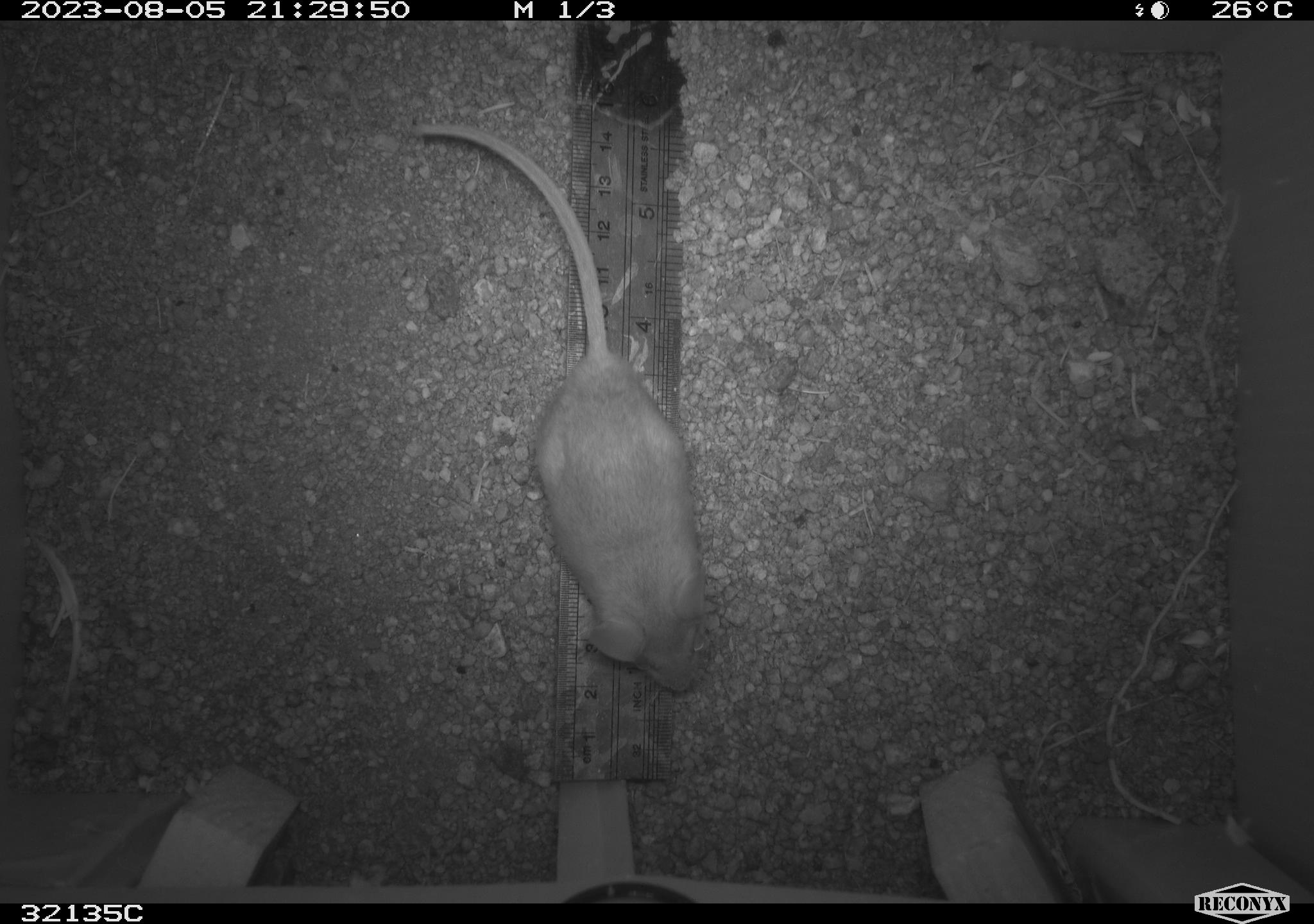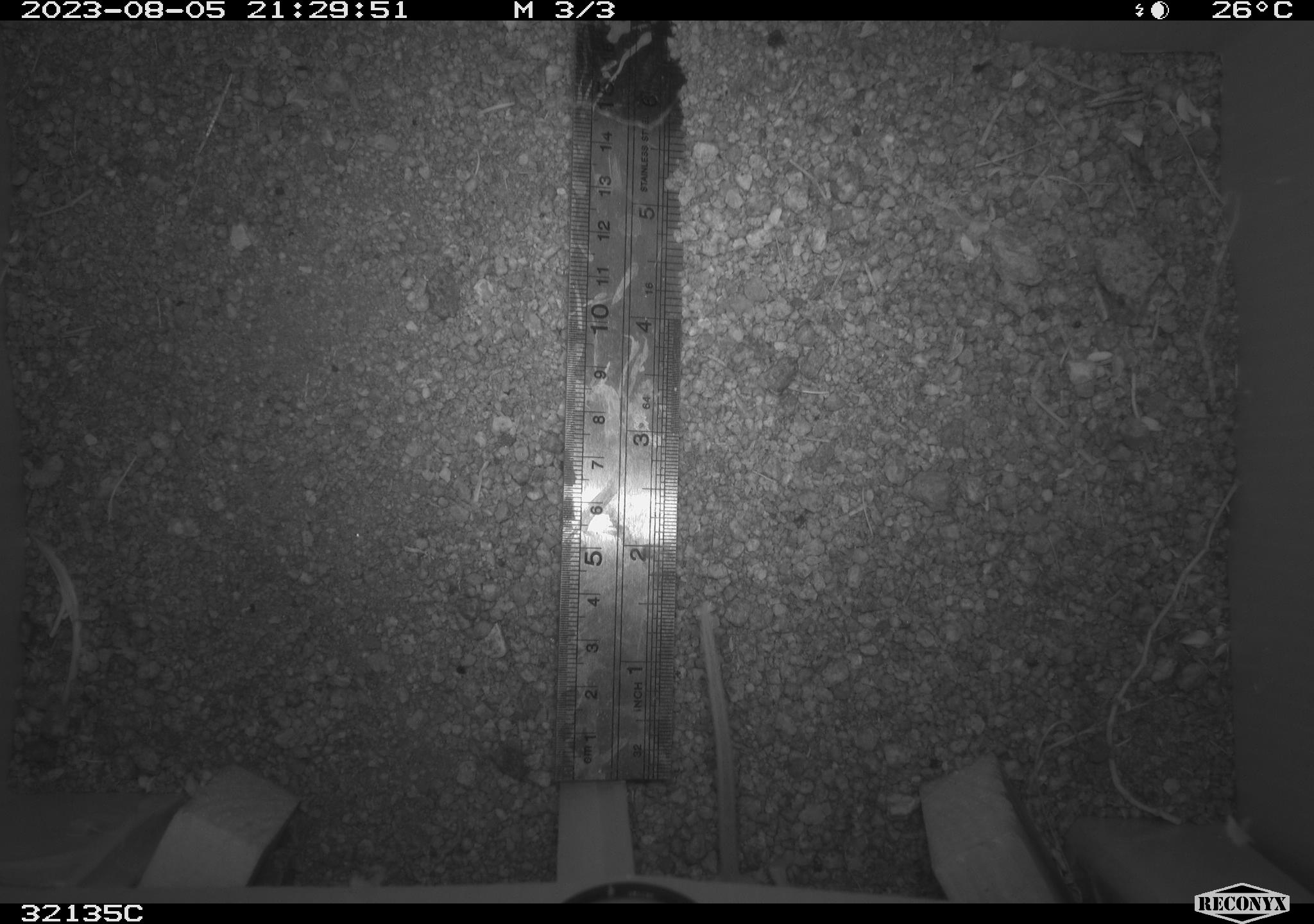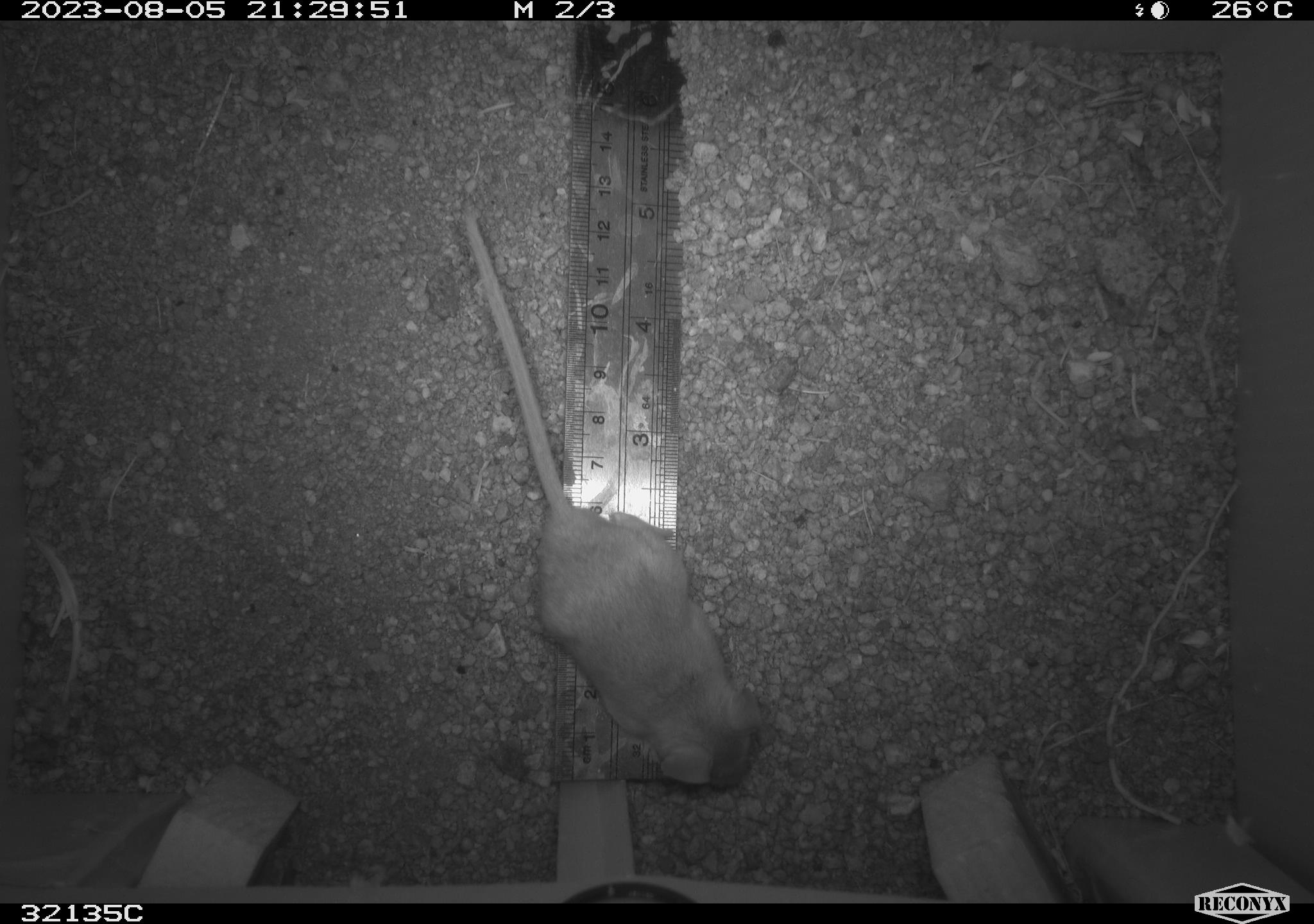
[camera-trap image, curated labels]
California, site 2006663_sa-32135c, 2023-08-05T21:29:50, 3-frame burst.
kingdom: Animalia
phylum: Chordata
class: Mammalia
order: Rodentia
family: Cricetidae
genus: Neotoma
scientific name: Neotoma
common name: pack rat or woodrat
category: neotoma species